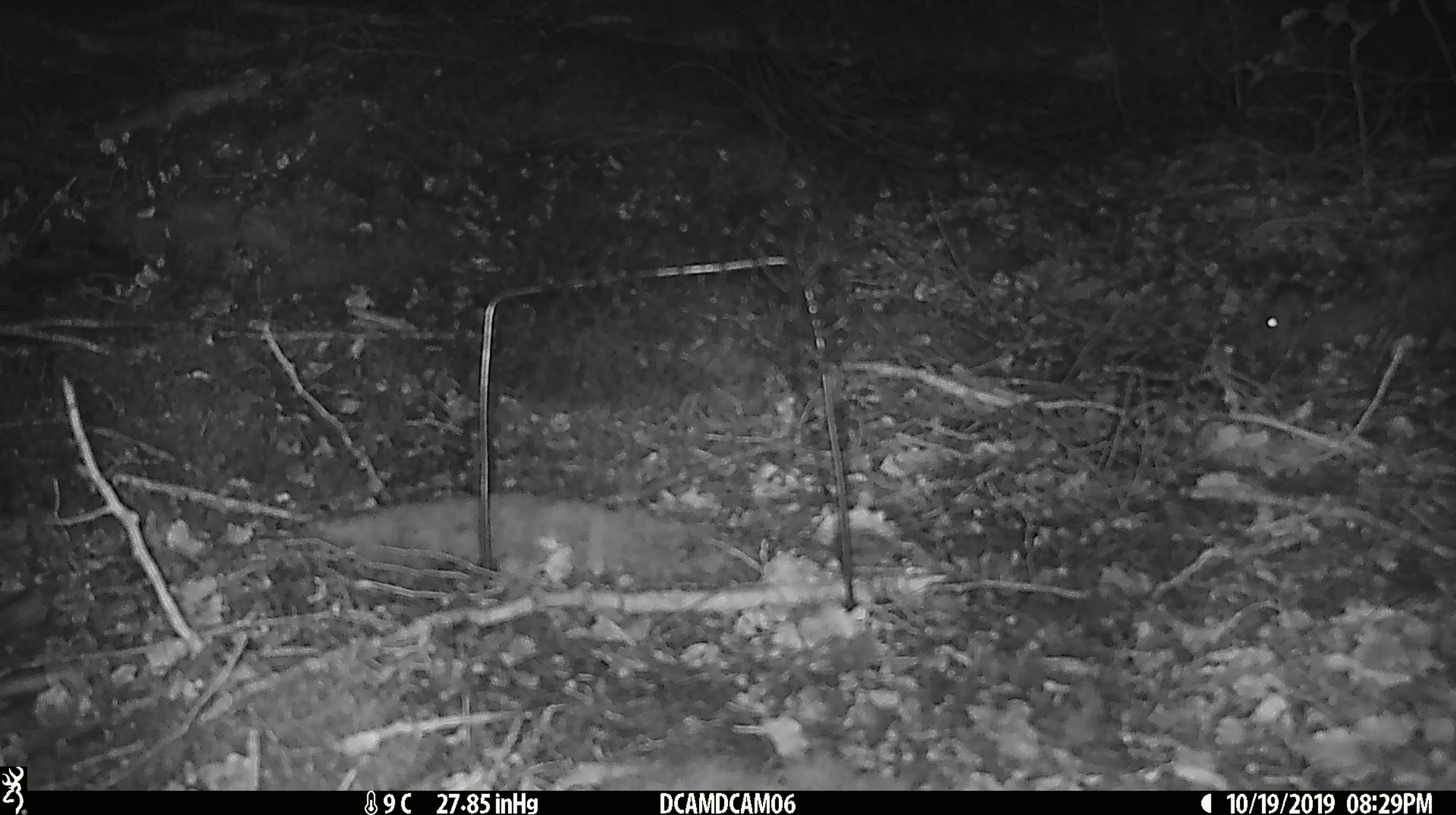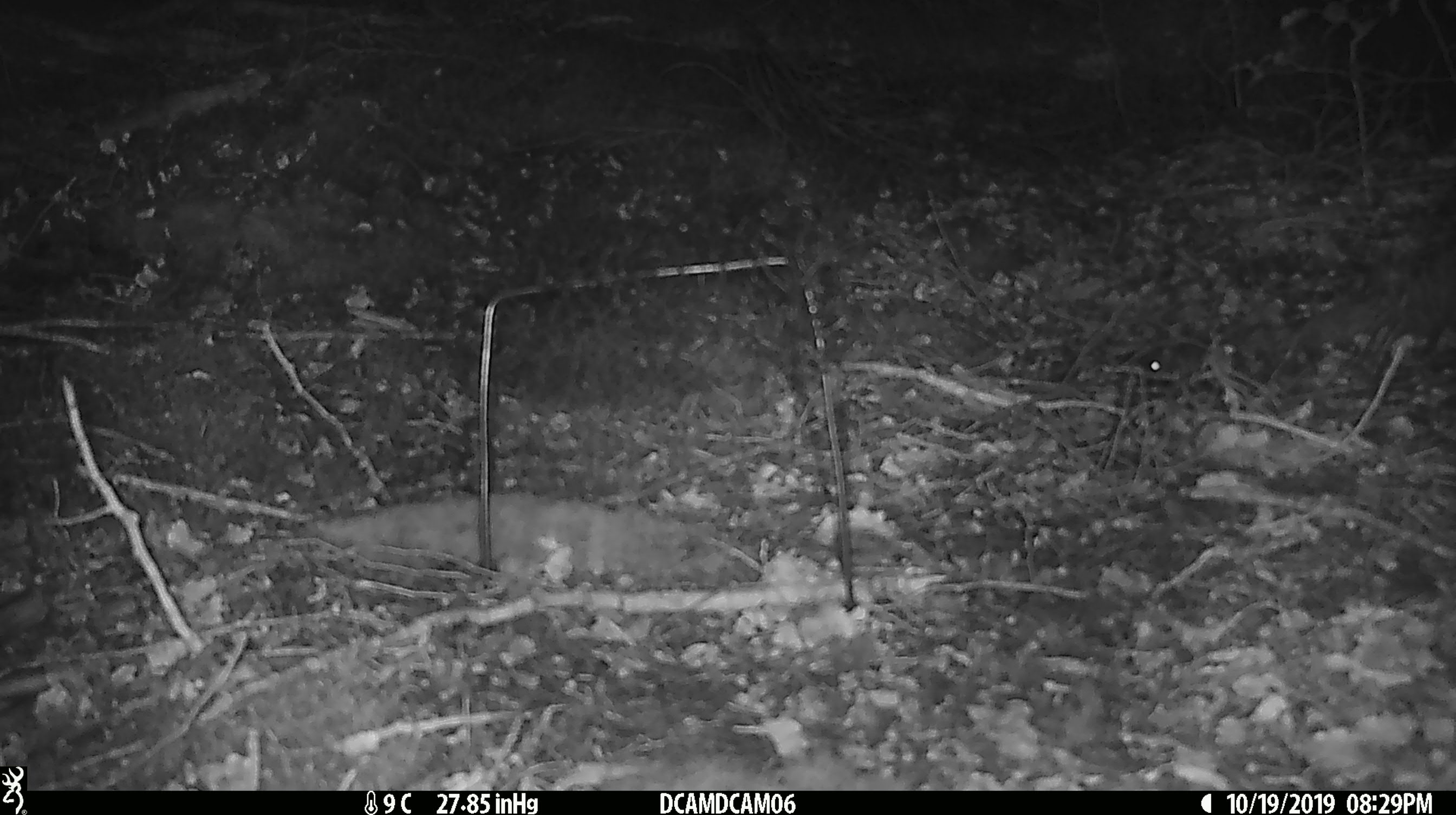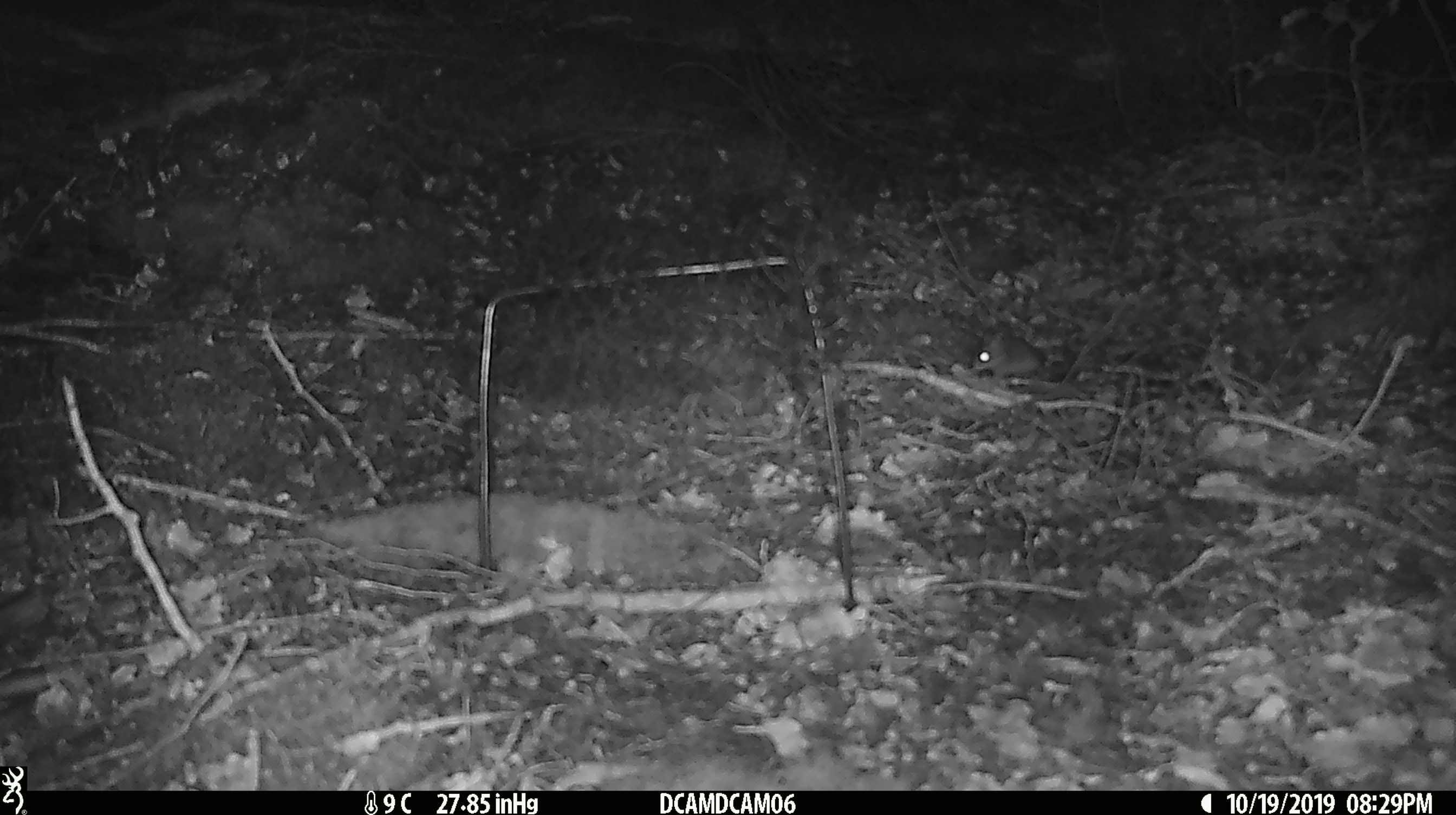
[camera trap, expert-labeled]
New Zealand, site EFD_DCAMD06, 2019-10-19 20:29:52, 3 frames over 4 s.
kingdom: Animalia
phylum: Chordata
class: Mammalia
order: Rodentia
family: Muridae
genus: Mus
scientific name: Mus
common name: mouse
Mouse (Mus).